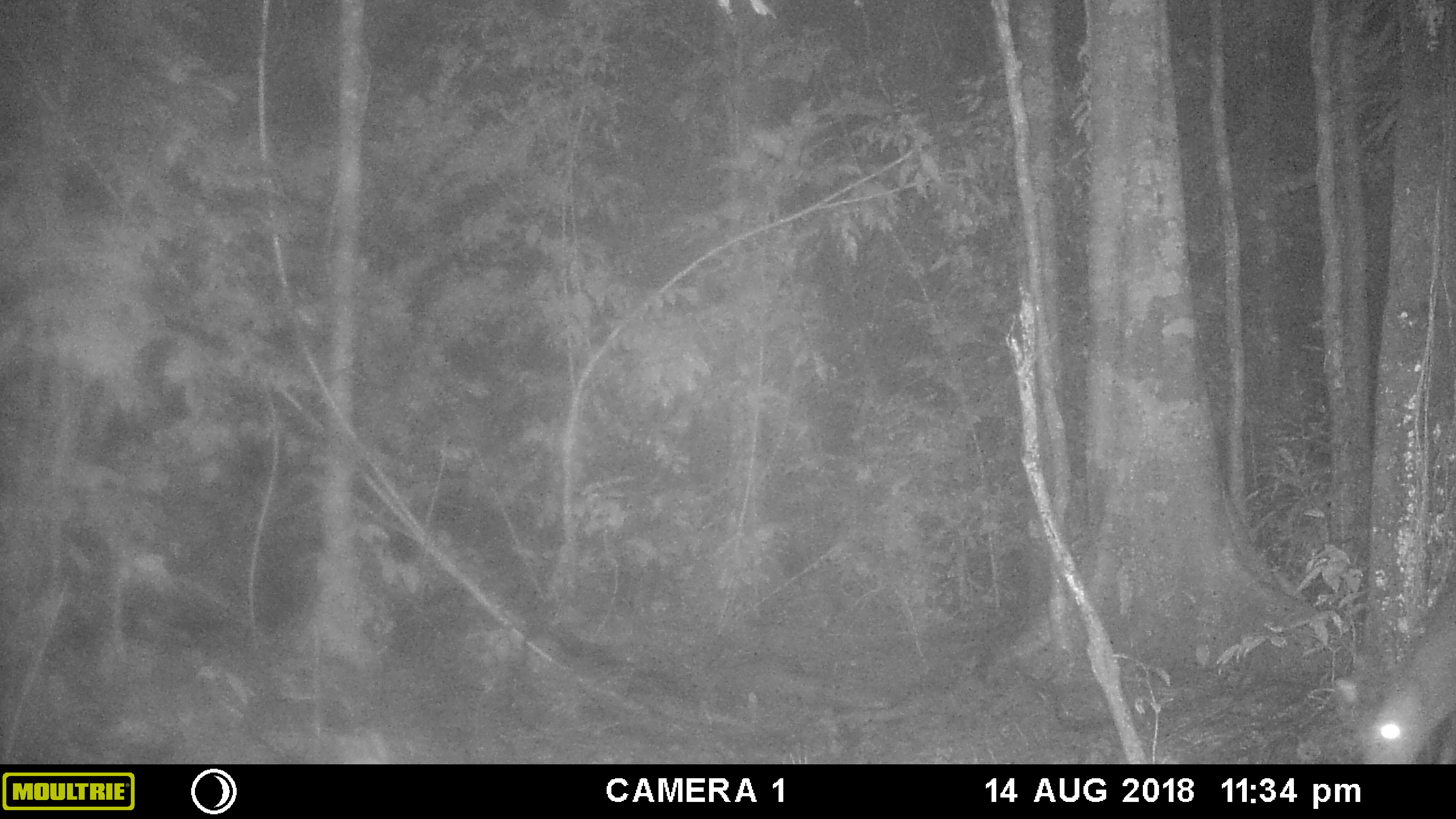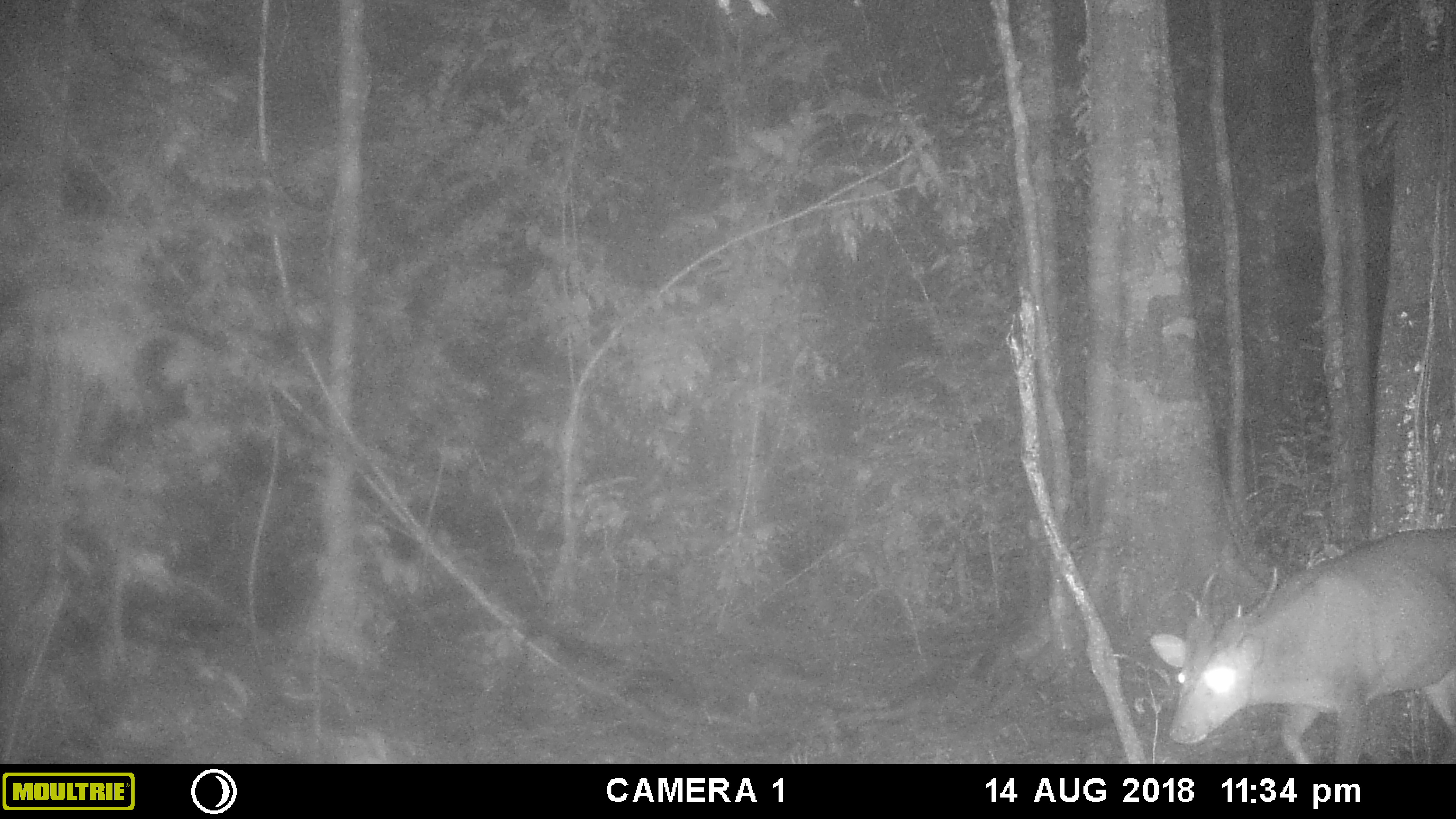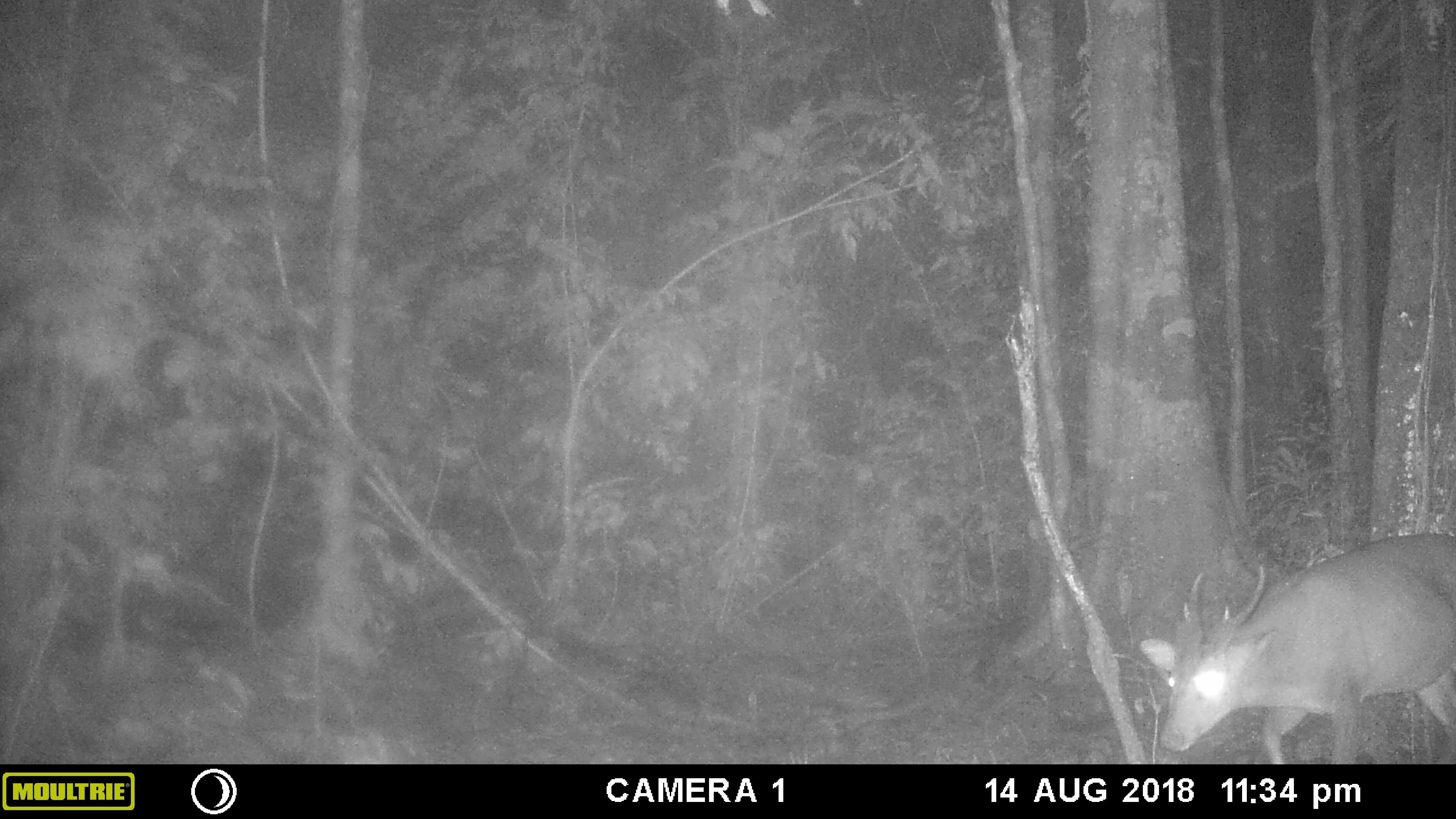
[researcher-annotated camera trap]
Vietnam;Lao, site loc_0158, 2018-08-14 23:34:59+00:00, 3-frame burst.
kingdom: Animalia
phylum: Chordata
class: Mammalia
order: Artiodactyla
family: Cervidae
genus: Muntiacus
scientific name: Muntiacus vuquangensis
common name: large-antlered muntjac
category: large antlered muntjac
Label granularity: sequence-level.